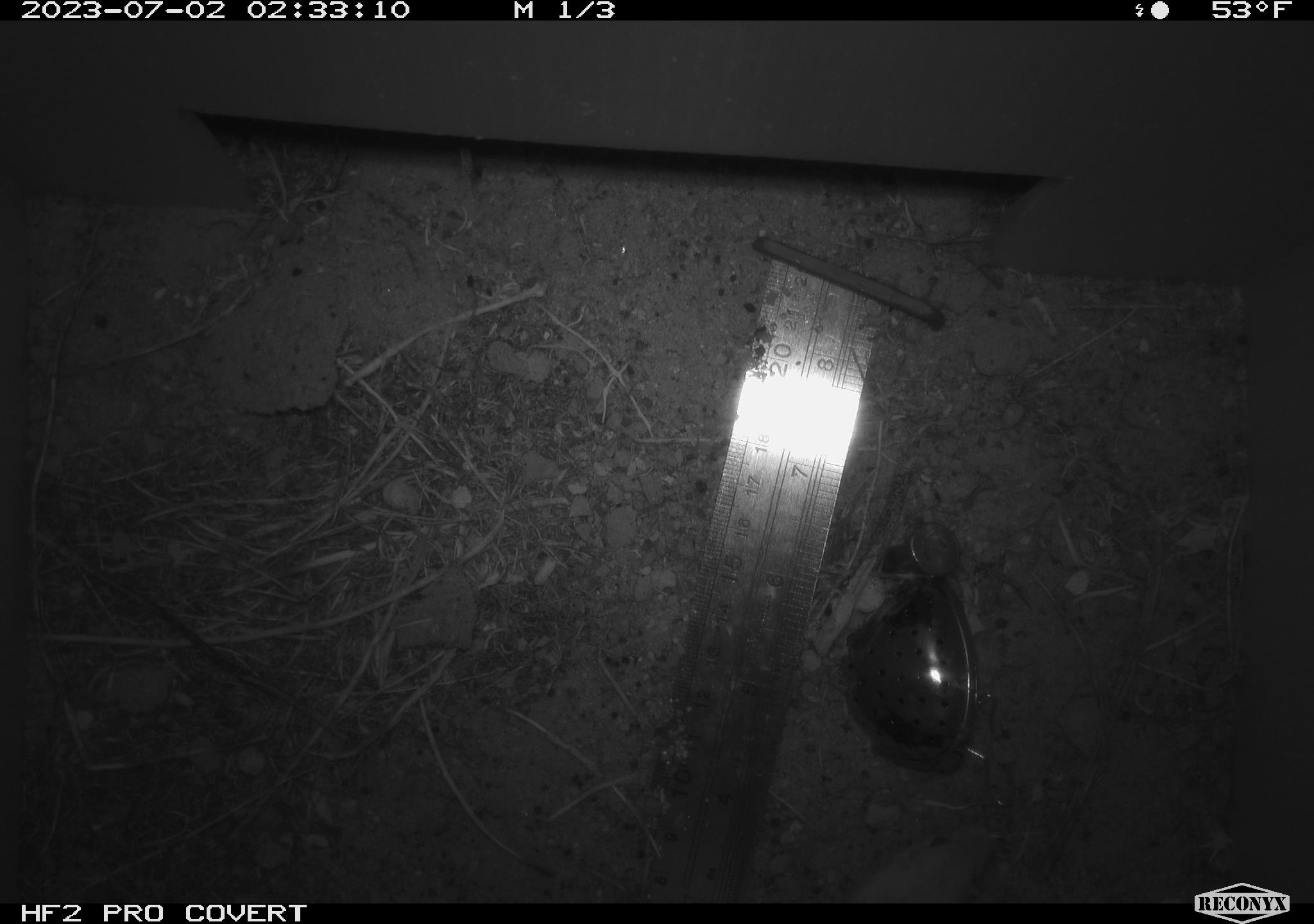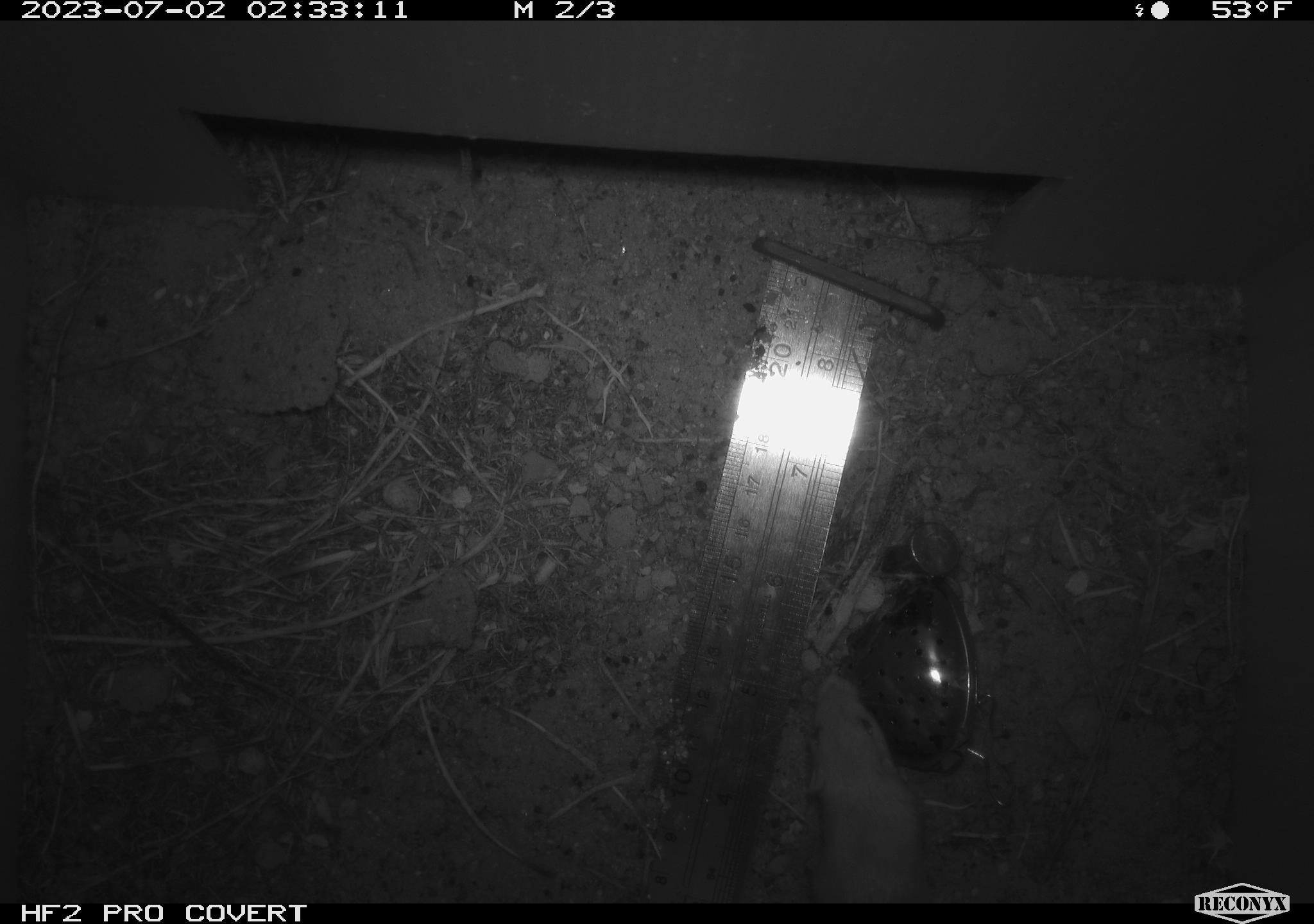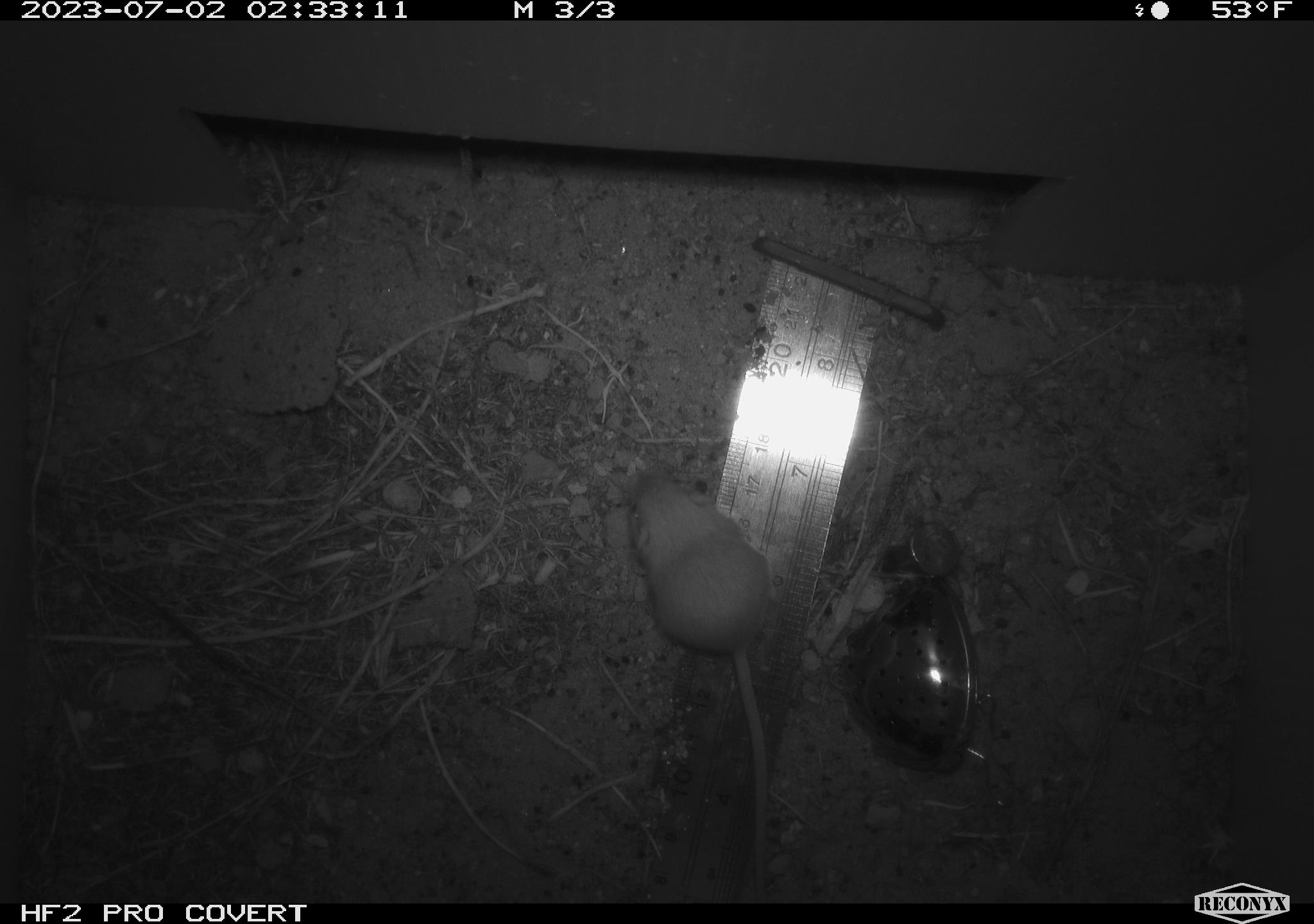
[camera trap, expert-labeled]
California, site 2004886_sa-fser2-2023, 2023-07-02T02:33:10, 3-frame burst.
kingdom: Animalia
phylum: Chordata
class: Mammalia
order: Rodentia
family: Heteromyidae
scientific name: Heteromyidae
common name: kangaroo rats and pocket mice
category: heteromyidae family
Heteromyidae family (kangaroo rats and pocket mice) (Heteromyidae).